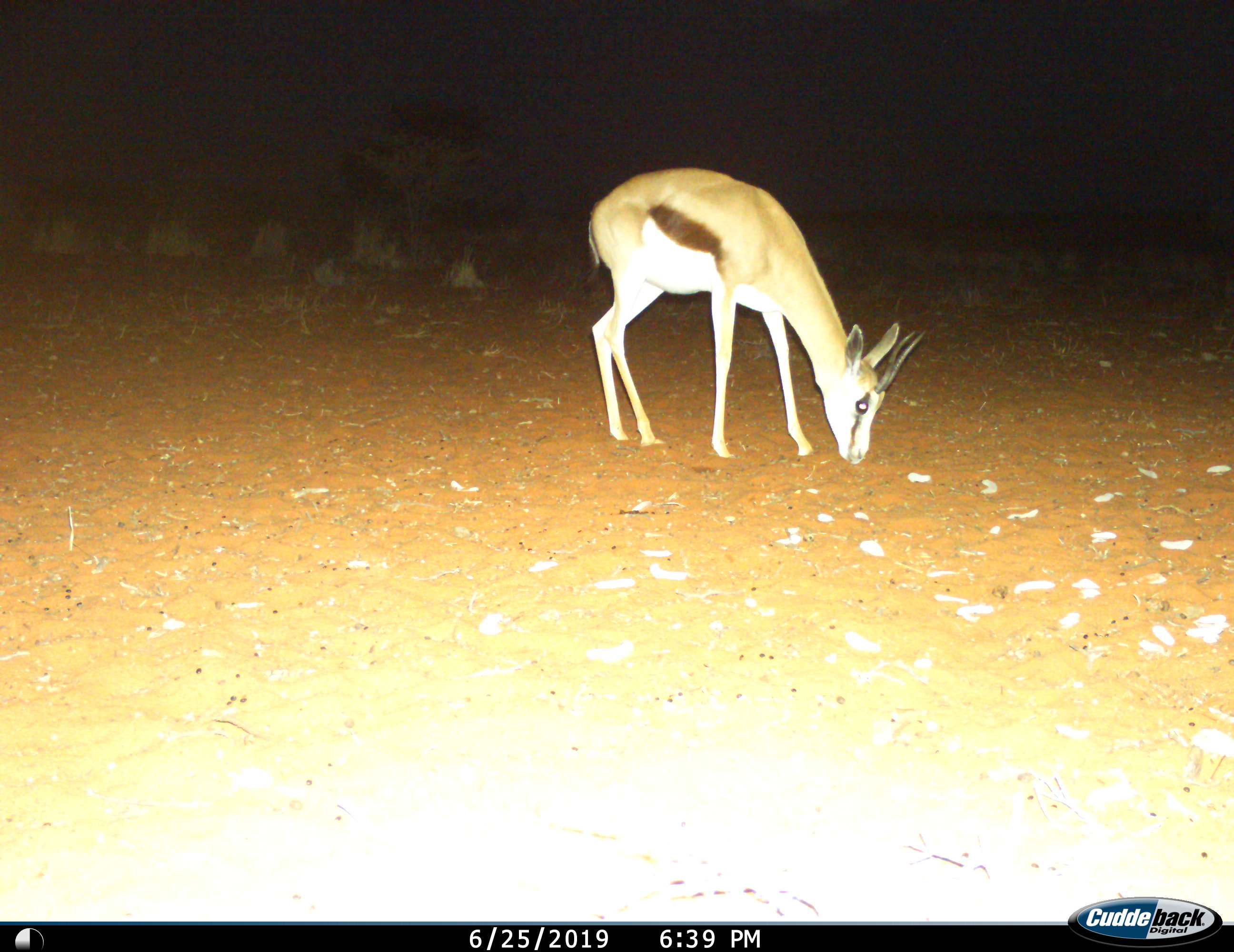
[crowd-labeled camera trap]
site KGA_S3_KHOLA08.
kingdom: Animalia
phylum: Chordata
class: Mammalia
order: Artiodactyla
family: Bovidae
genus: Antidorcas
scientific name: Antidorcas marsupialis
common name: springbok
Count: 1.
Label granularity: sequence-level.